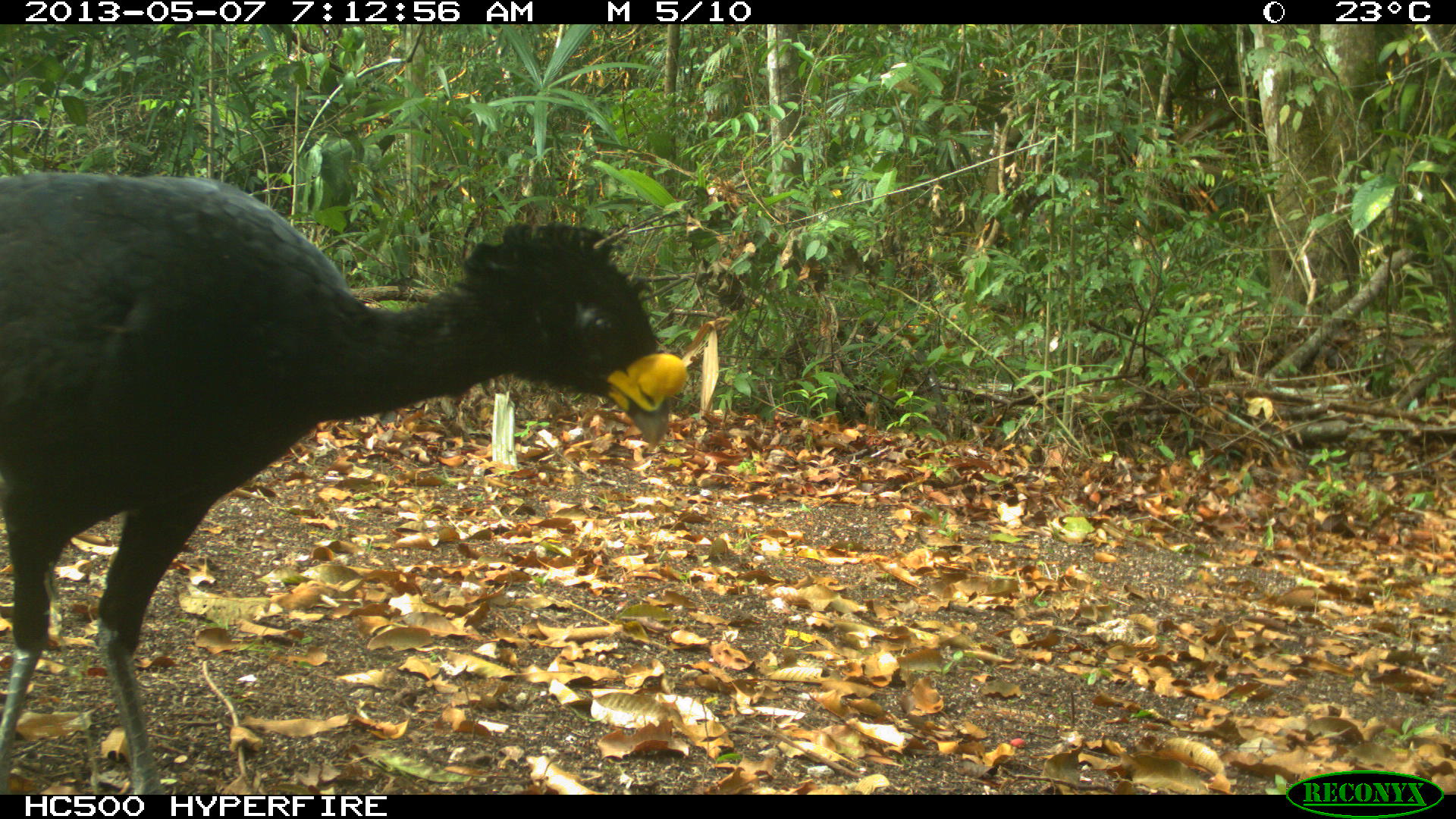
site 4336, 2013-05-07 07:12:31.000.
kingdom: Animalia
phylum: Chordata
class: Aves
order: Galliformes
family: Cracidae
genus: Crax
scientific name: Crax rubra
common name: great curassow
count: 1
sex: male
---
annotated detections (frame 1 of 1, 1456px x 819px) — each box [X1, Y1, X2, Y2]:
crax rubra: [1, 169, 688, 790]